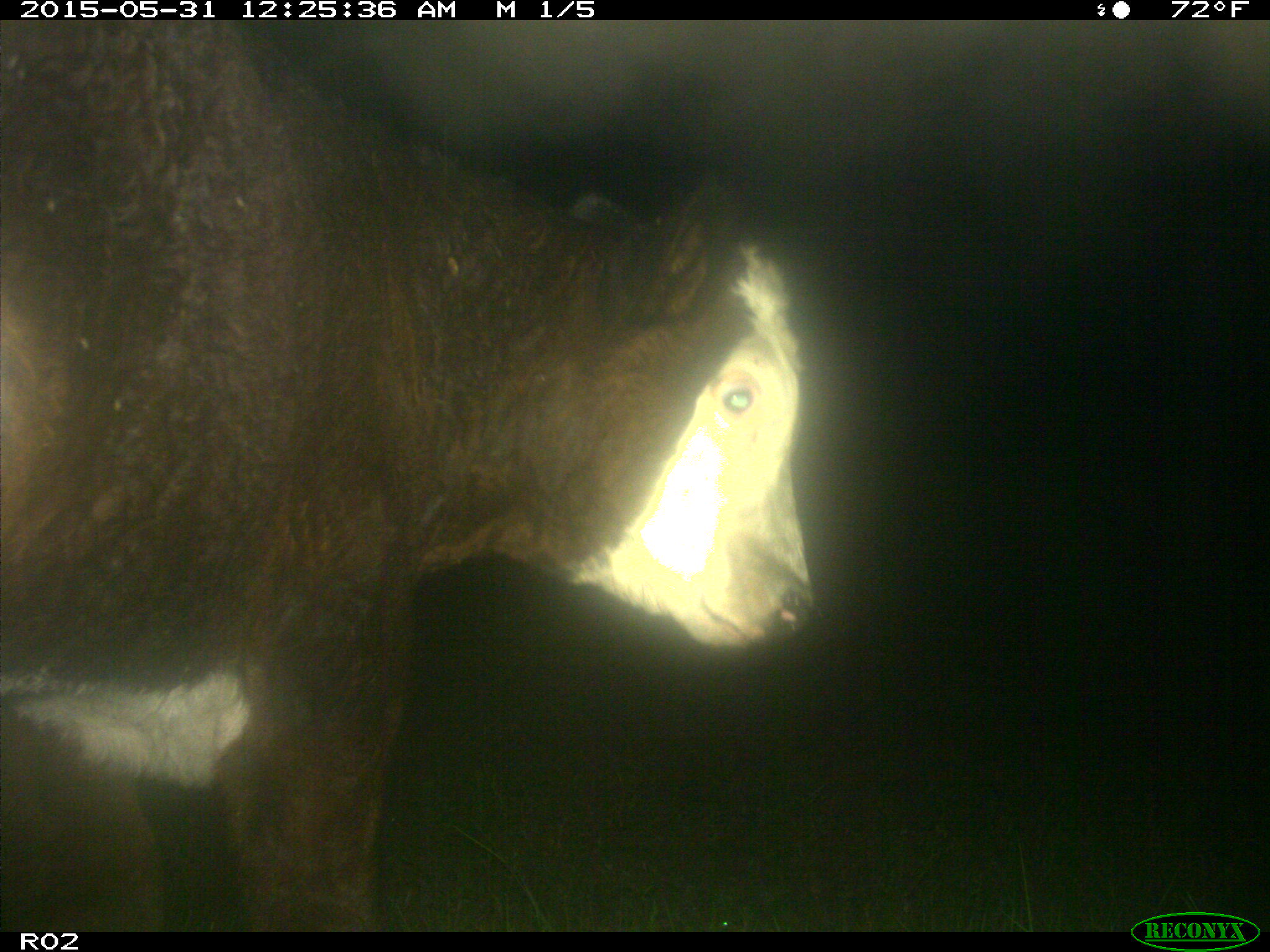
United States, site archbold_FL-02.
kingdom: Animalia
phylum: Chordata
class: Mammalia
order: Artiodactyla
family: Bovidae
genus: Bos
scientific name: Bos taurus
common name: domestic cow